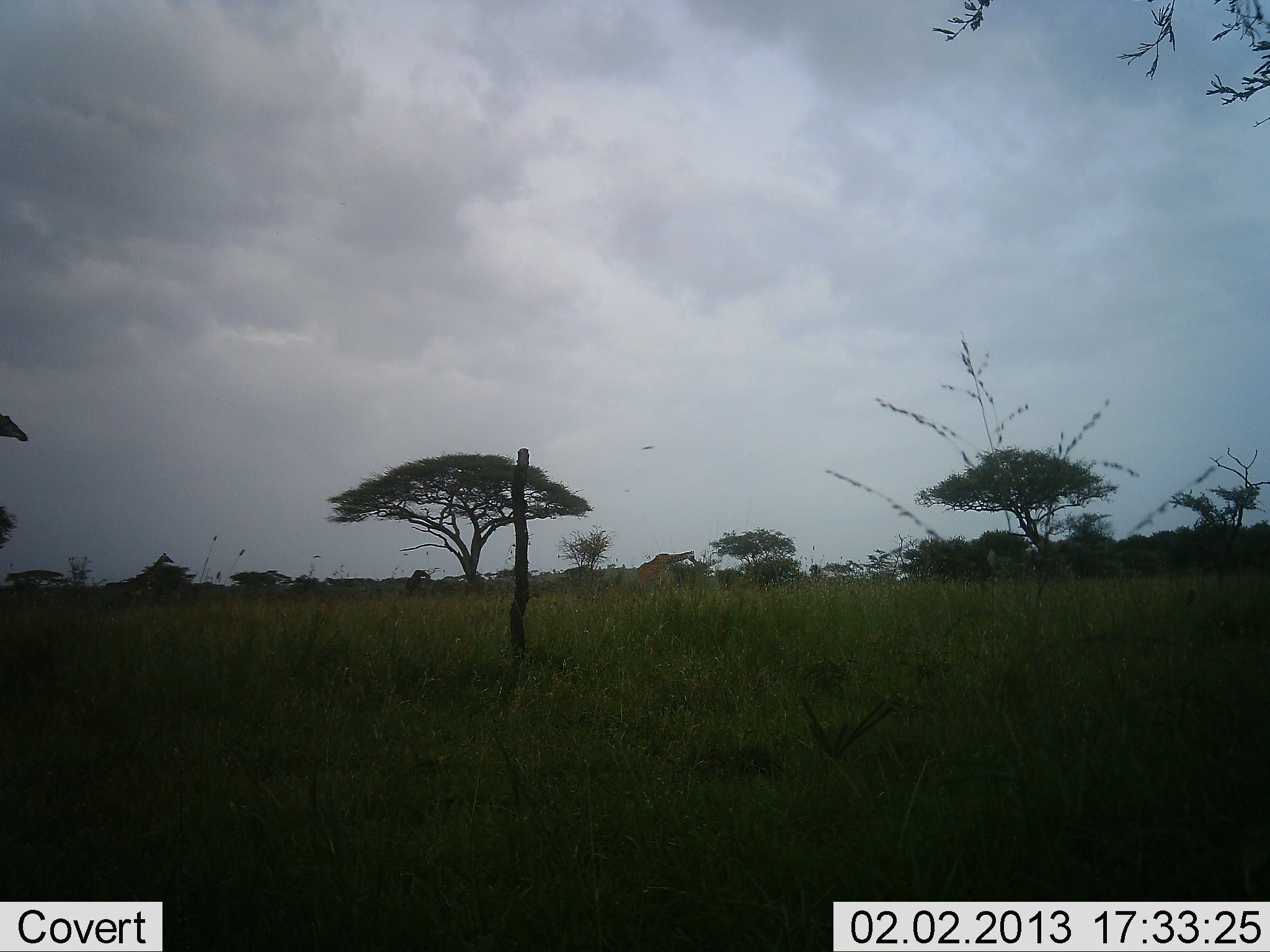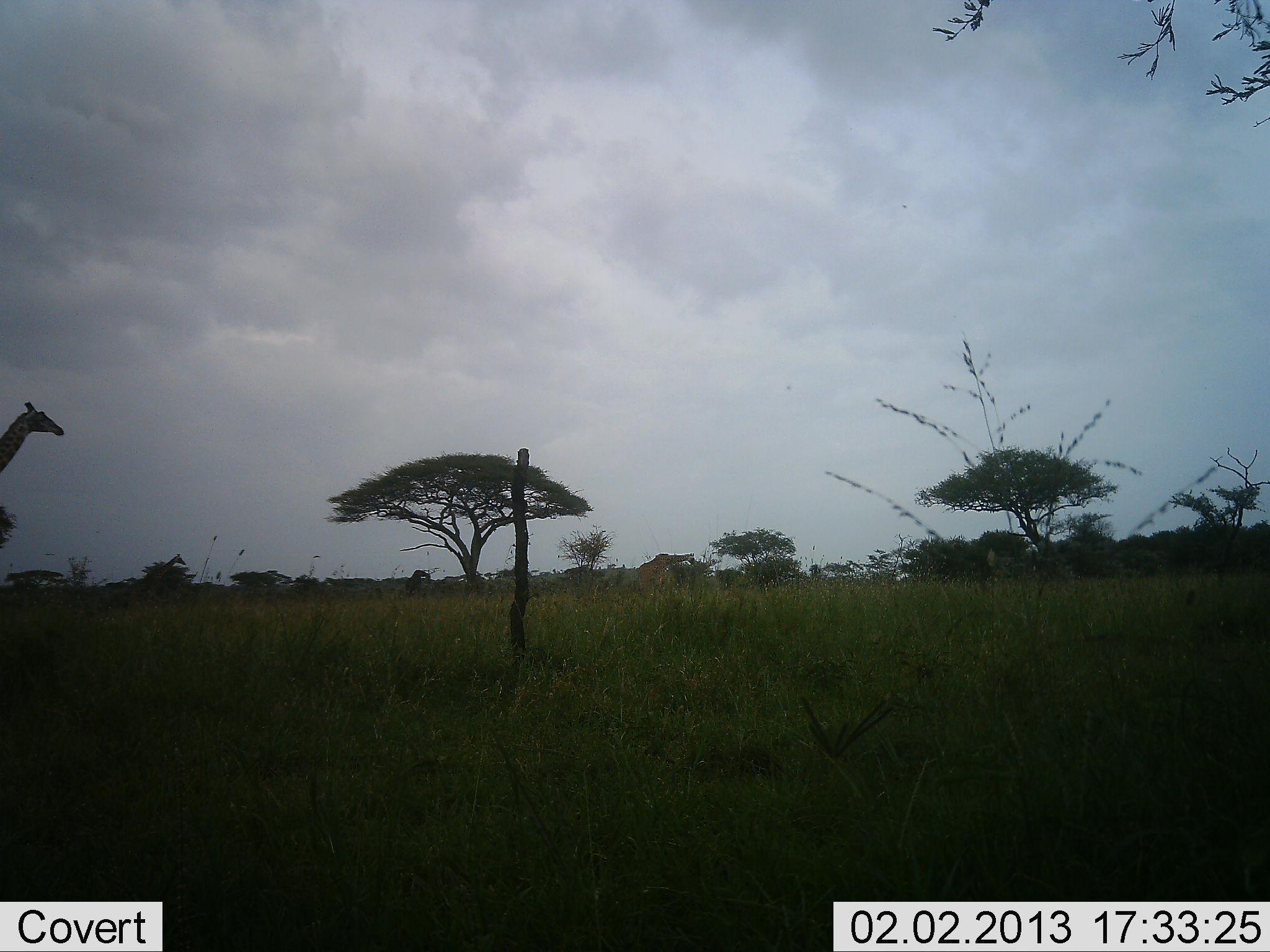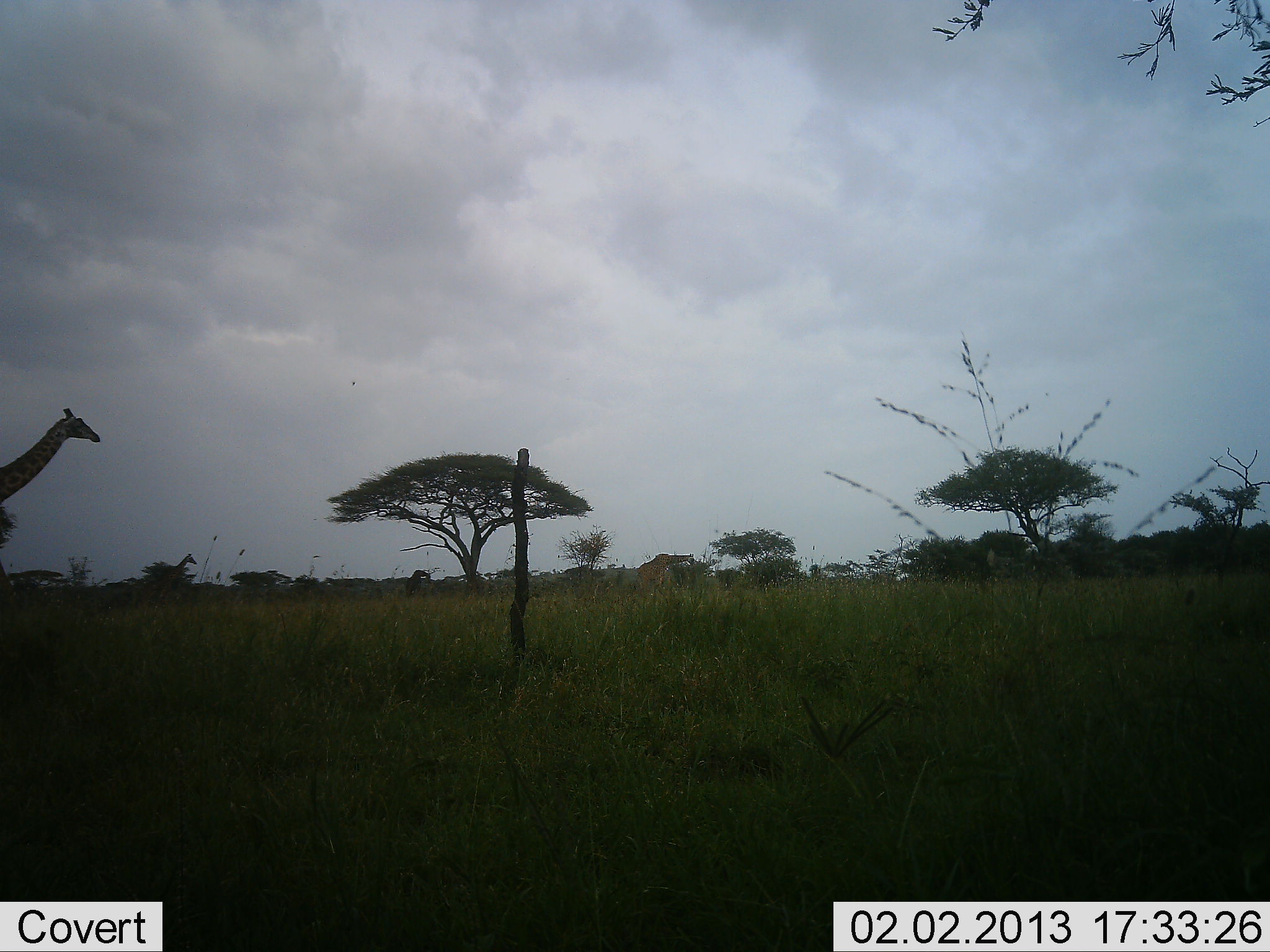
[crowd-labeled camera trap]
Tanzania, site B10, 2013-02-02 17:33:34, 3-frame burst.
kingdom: Animalia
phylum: Chordata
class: Mammalia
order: Artiodactyla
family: Giraffidae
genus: Giraffa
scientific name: Giraffa camelopardalis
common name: giraffe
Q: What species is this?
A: Giraffe (Giraffa camelopardalis).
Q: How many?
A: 2.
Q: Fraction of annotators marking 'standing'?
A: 21%.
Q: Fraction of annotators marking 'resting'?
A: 0%.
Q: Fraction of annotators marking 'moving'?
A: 95%.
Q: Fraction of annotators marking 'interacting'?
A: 0%.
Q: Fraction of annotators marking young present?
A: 0%.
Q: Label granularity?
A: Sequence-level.